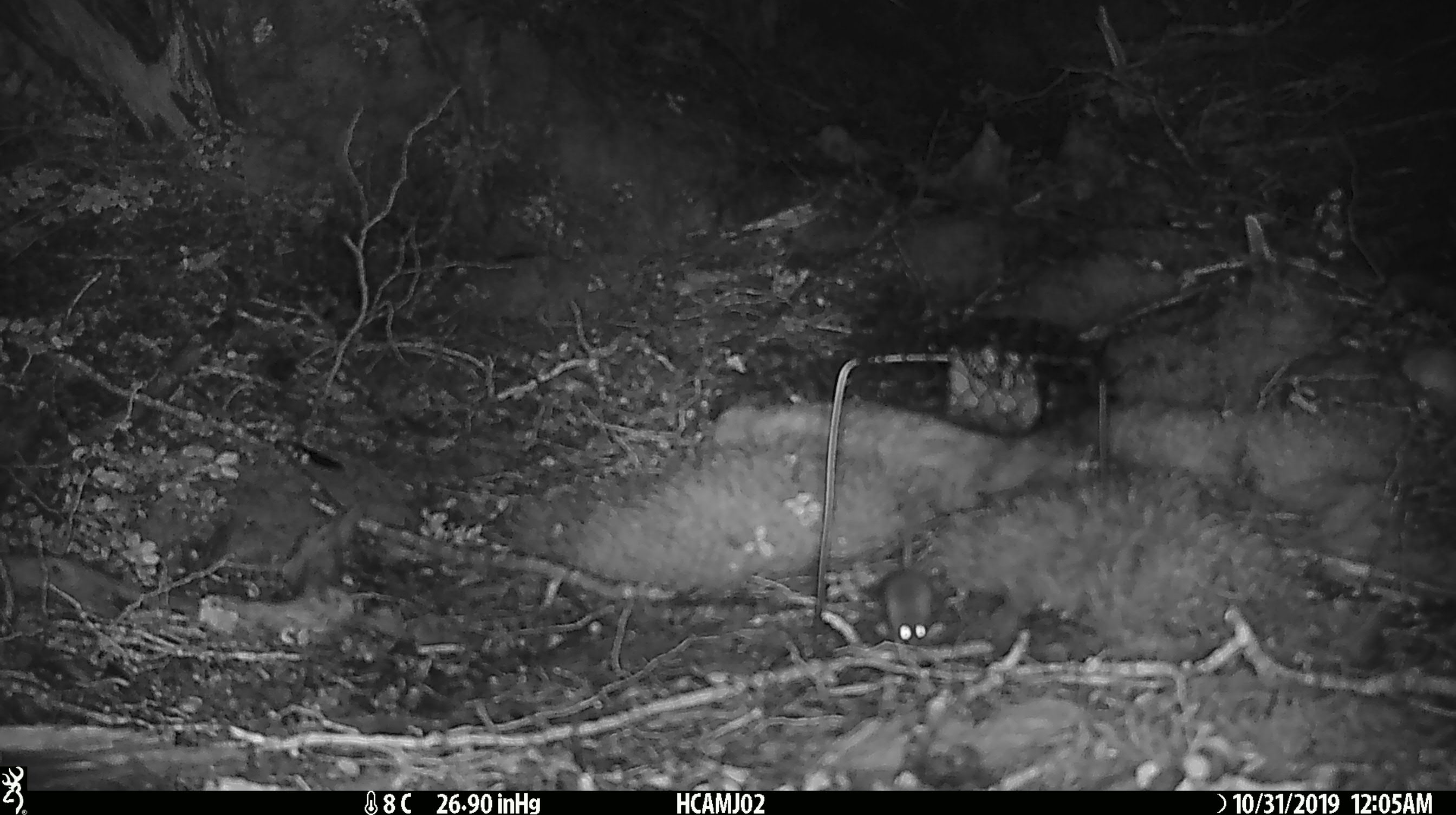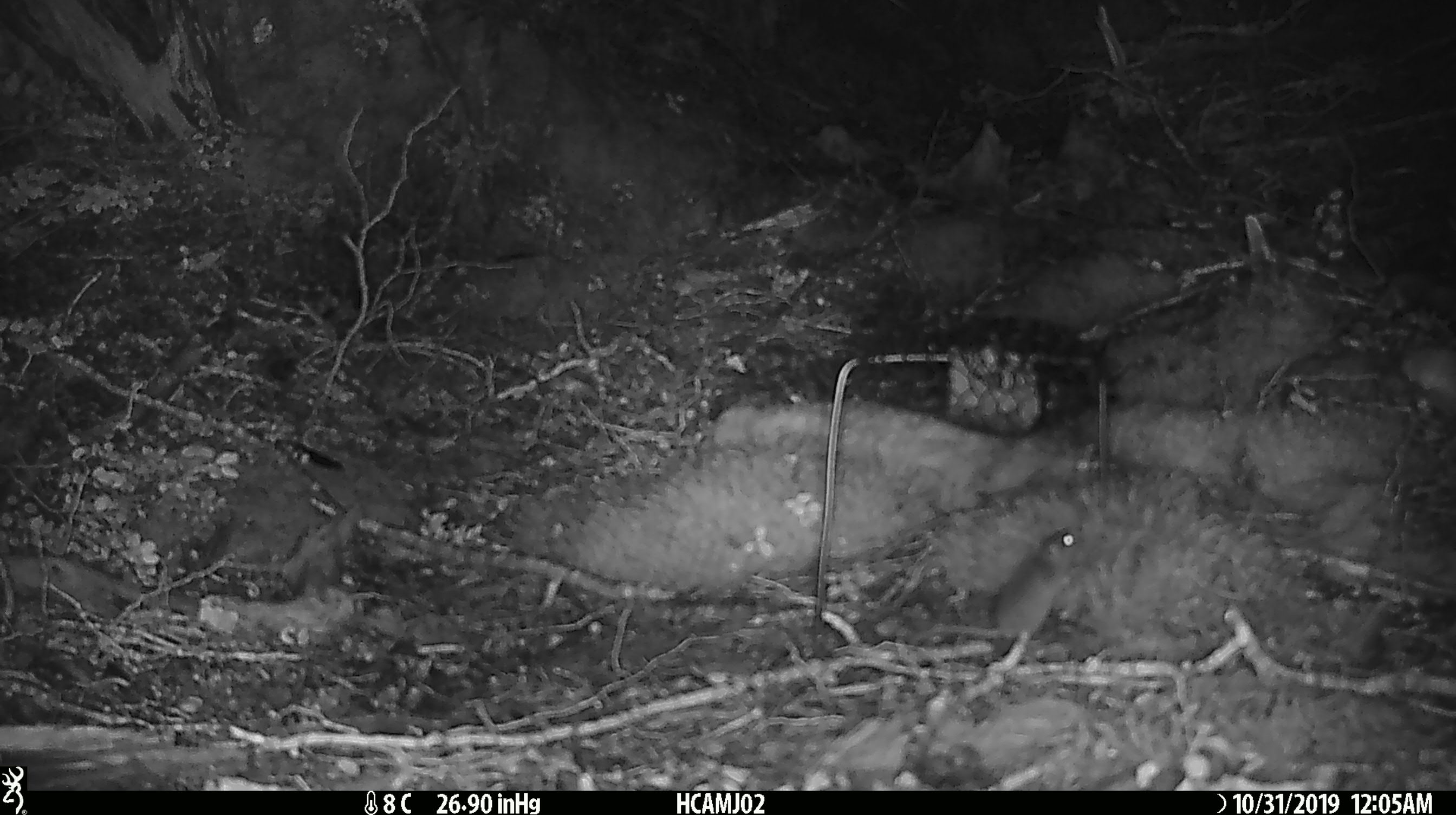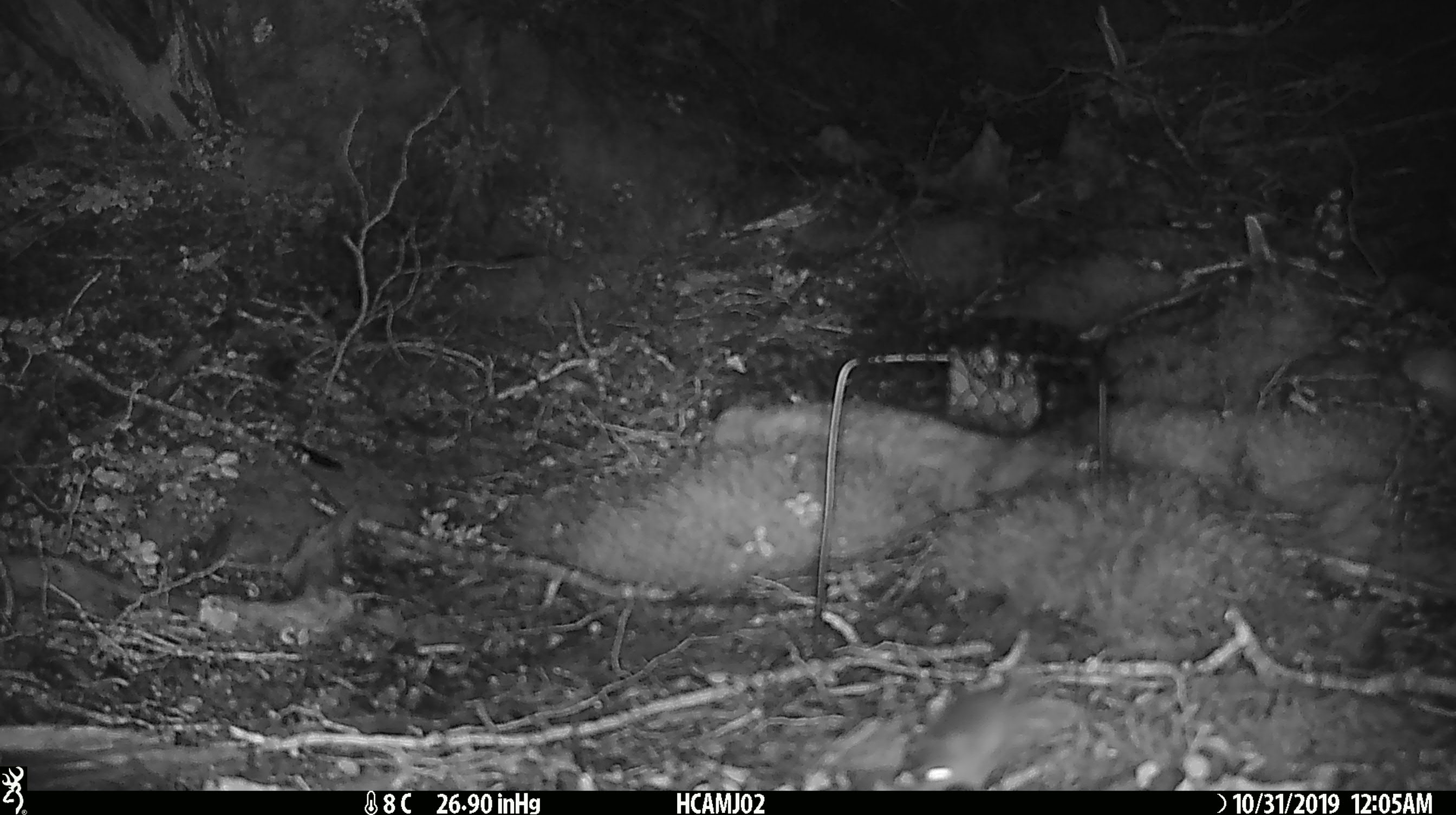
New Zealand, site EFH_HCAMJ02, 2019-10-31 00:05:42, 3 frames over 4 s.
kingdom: Animalia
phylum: Chordata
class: Mammalia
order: Rodentia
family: Muridae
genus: Mus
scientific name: Mus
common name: mouse